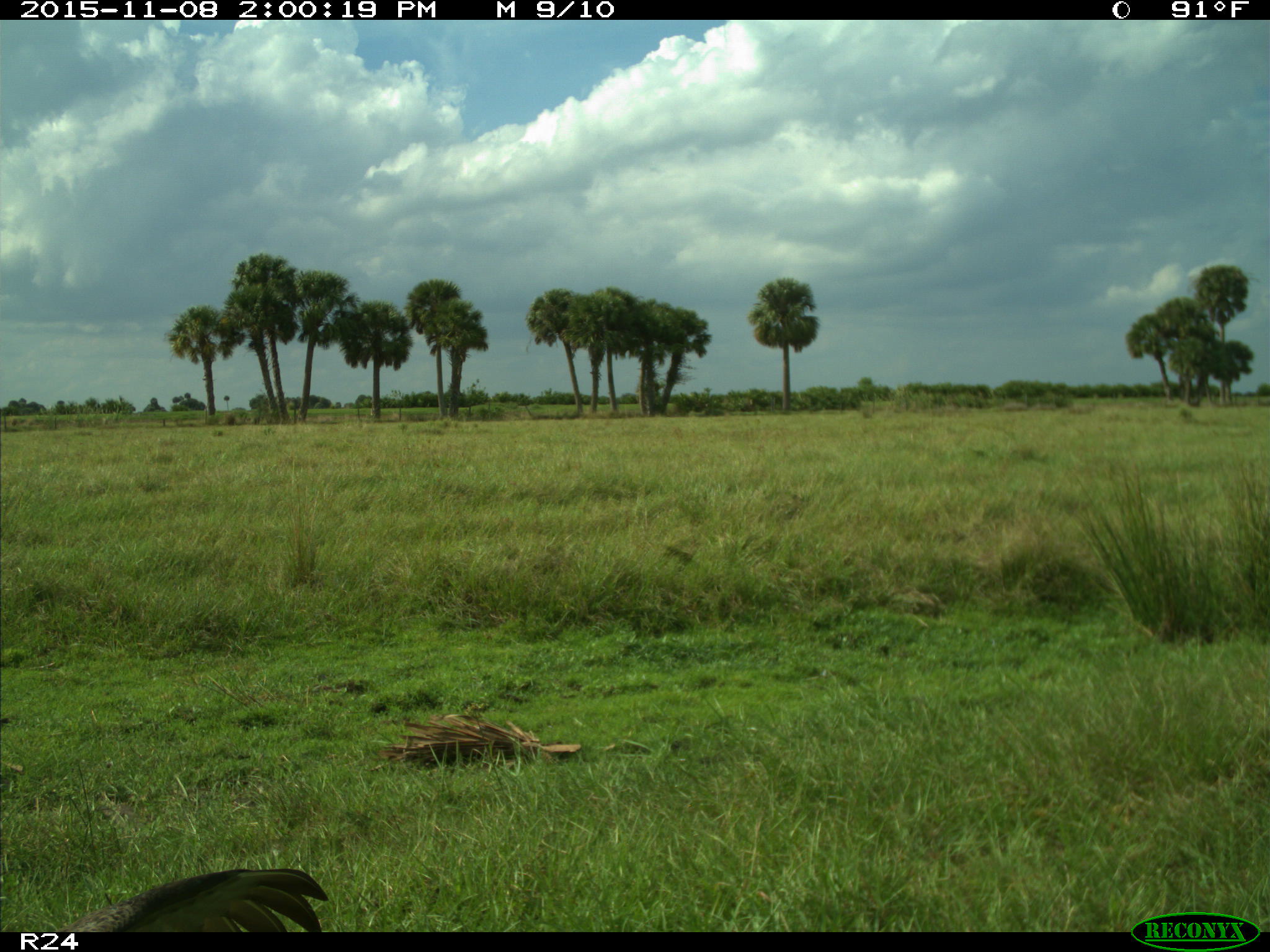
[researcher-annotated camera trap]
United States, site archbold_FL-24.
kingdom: Animalia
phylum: Chordata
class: Aves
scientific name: Aves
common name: birds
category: unidentified bird